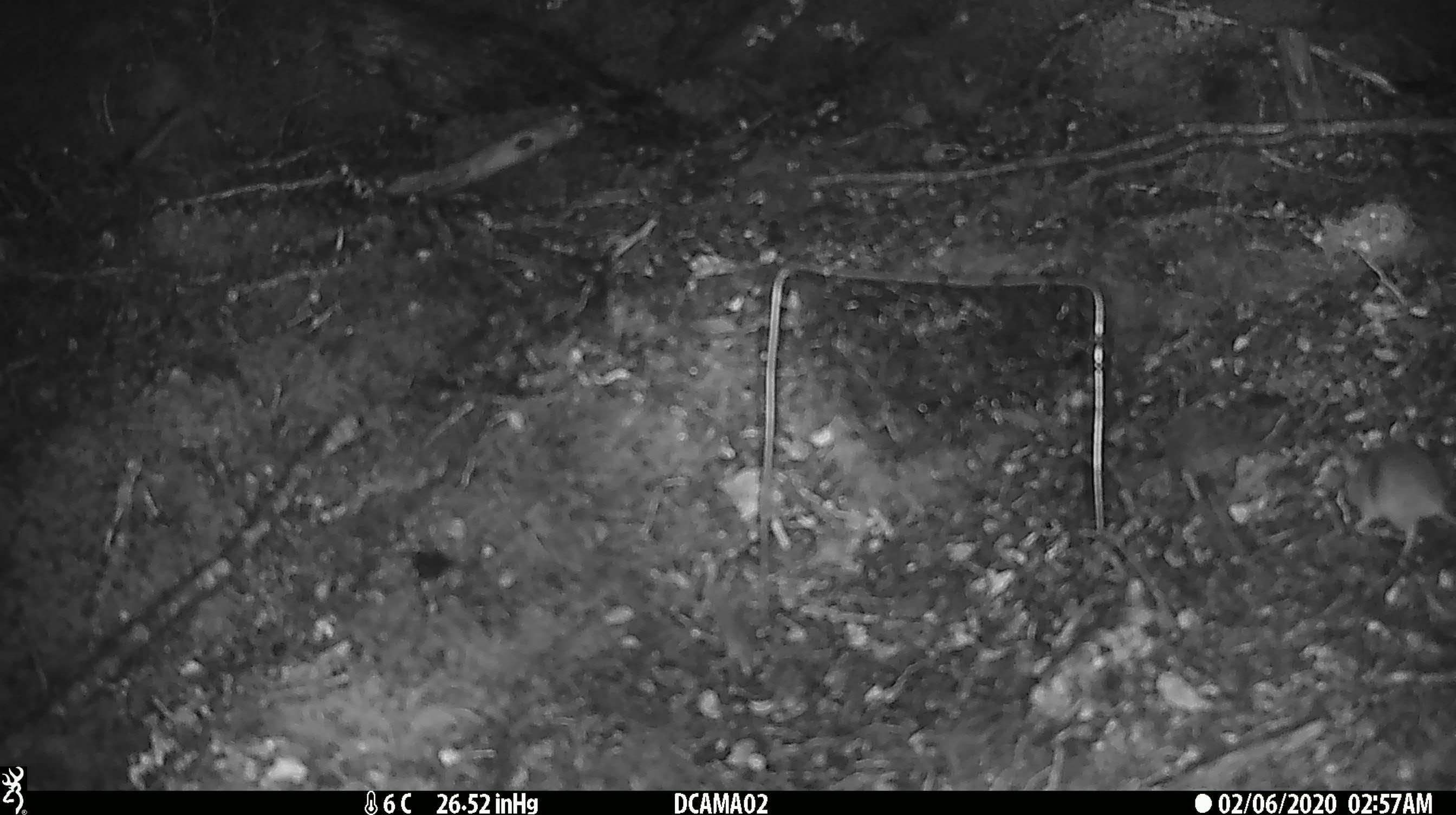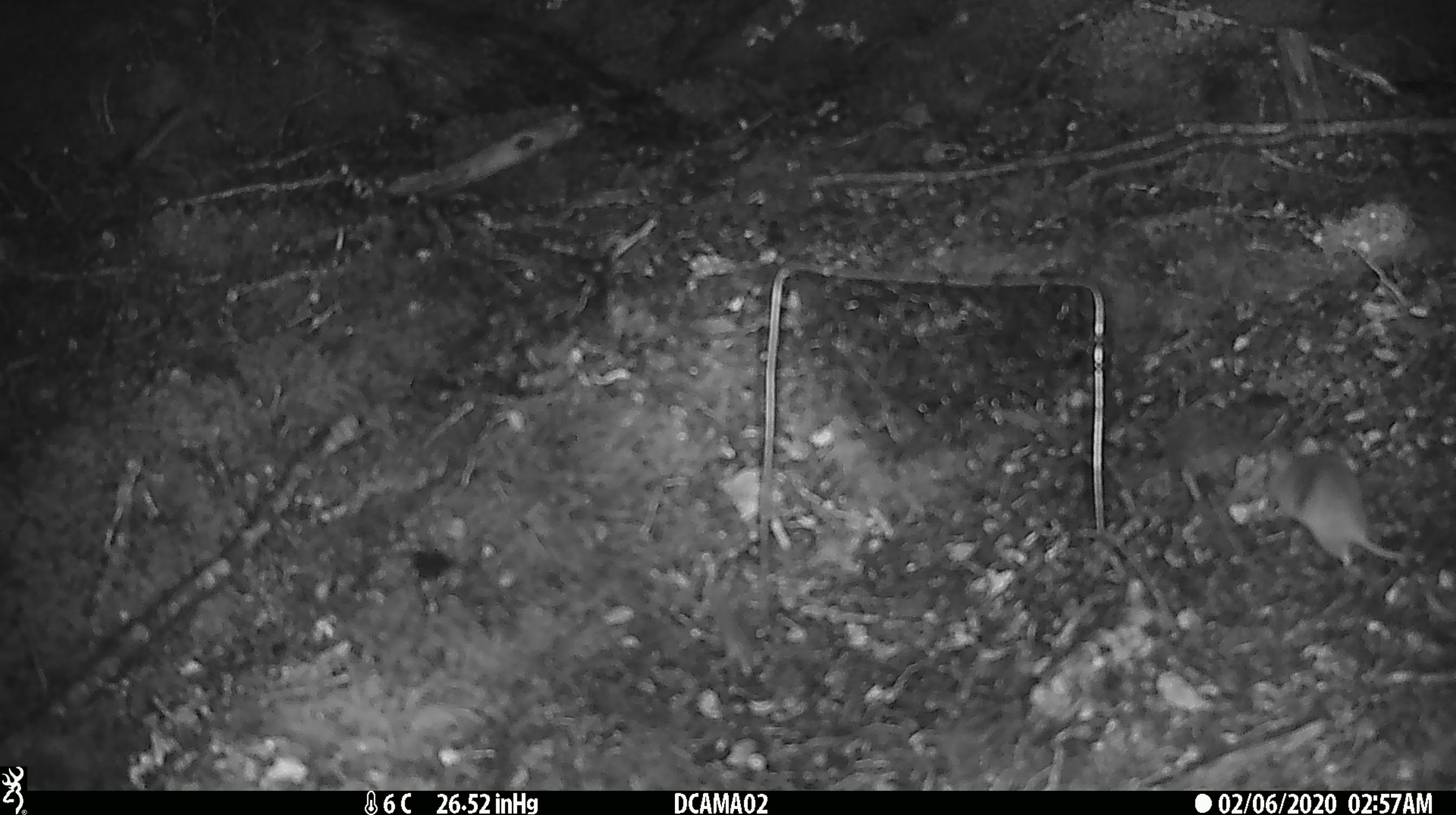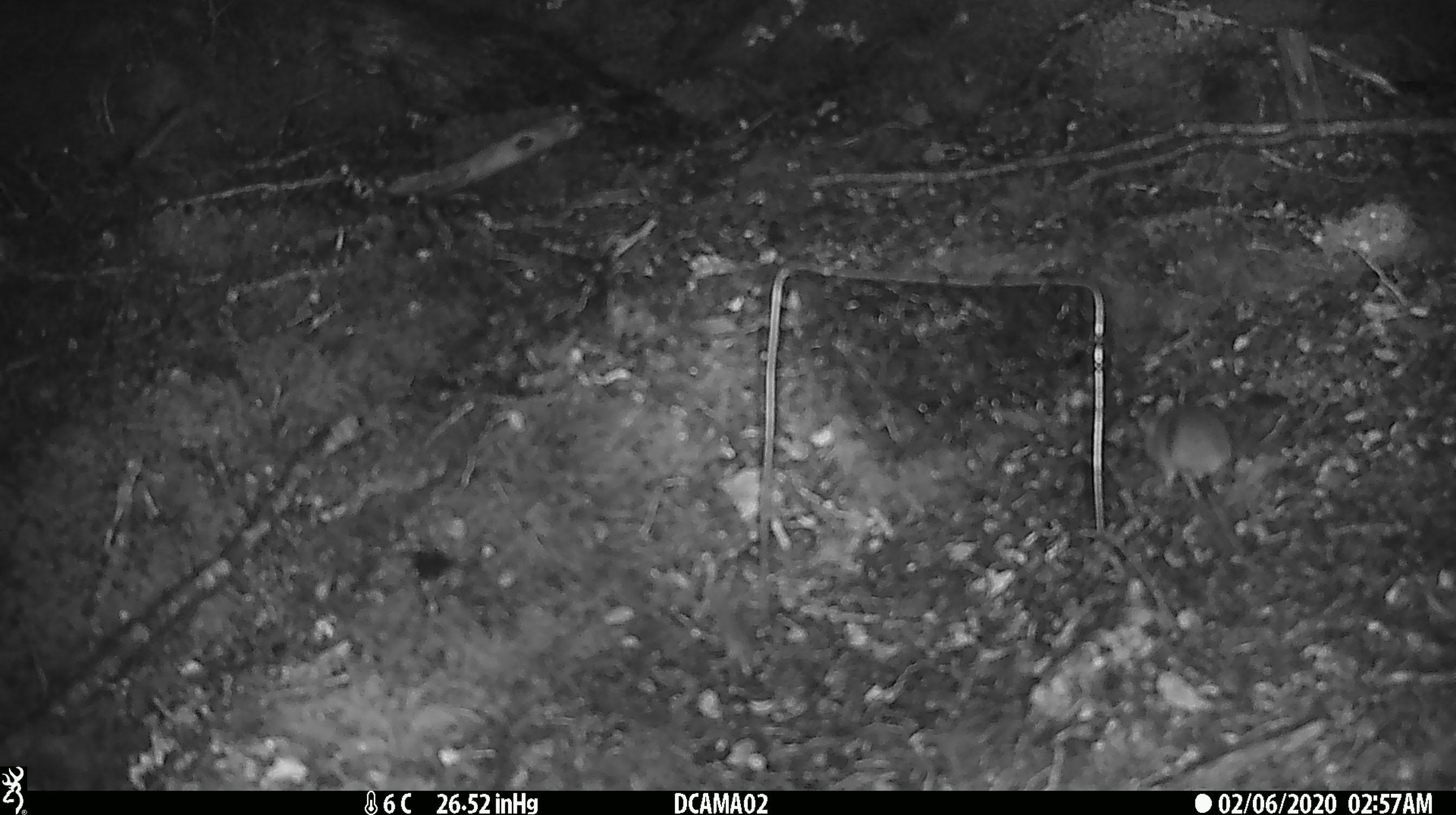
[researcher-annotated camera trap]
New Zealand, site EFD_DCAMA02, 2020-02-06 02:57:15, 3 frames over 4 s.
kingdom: Animalia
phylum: Chordata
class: Mammalia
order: Rodentia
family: Muridae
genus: Mus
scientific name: Mus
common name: mouse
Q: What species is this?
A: Mouse (Mus).